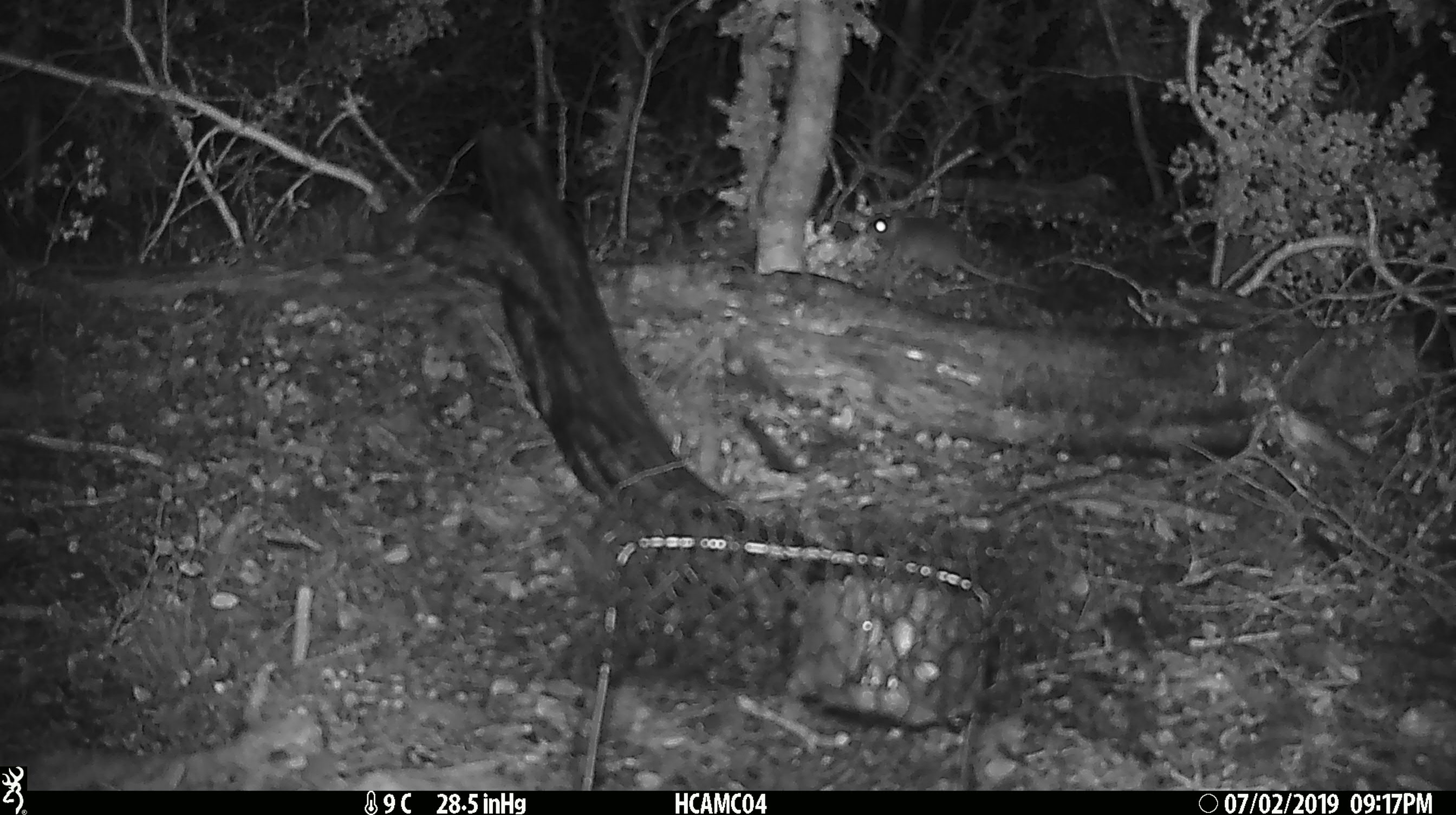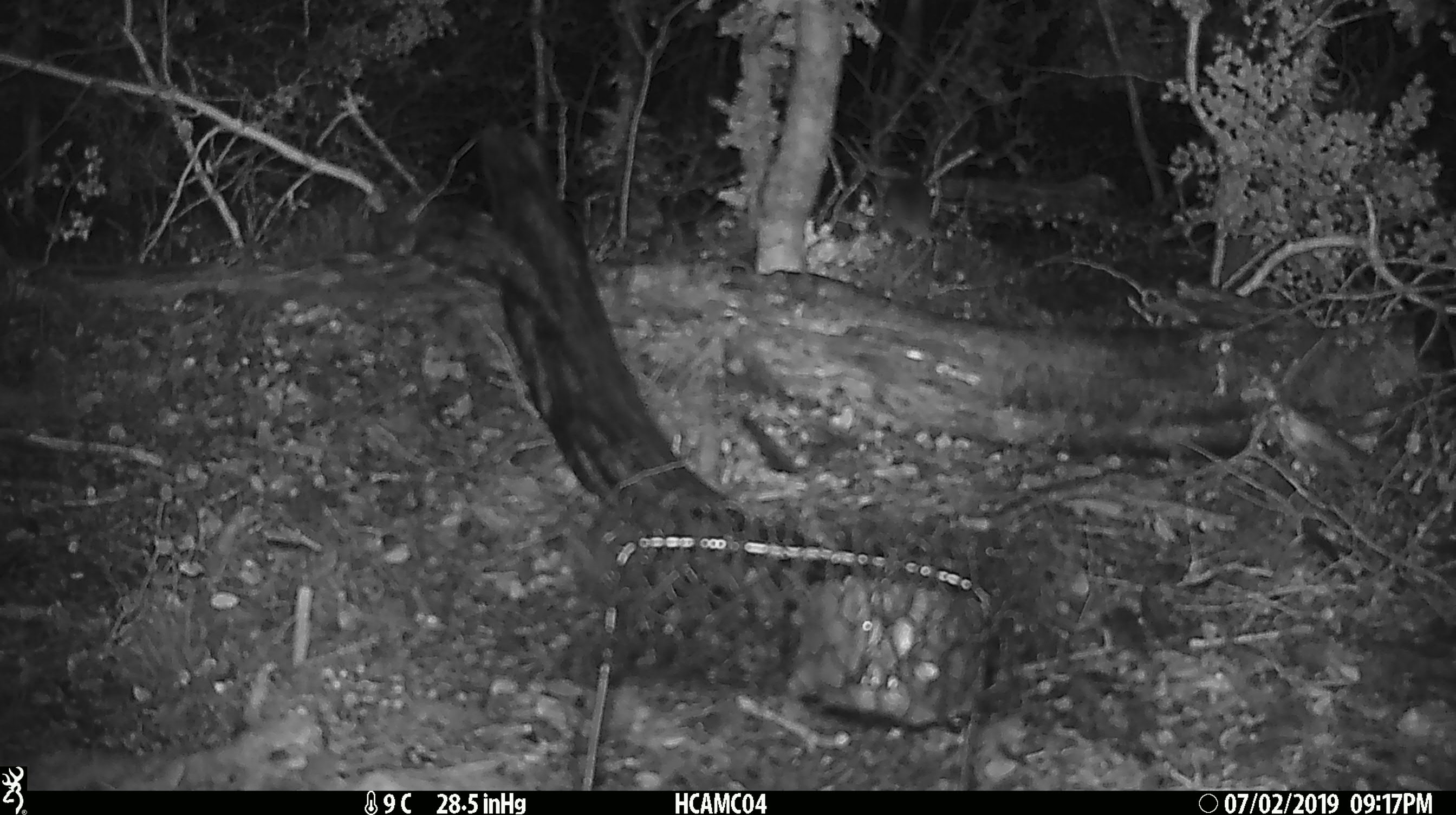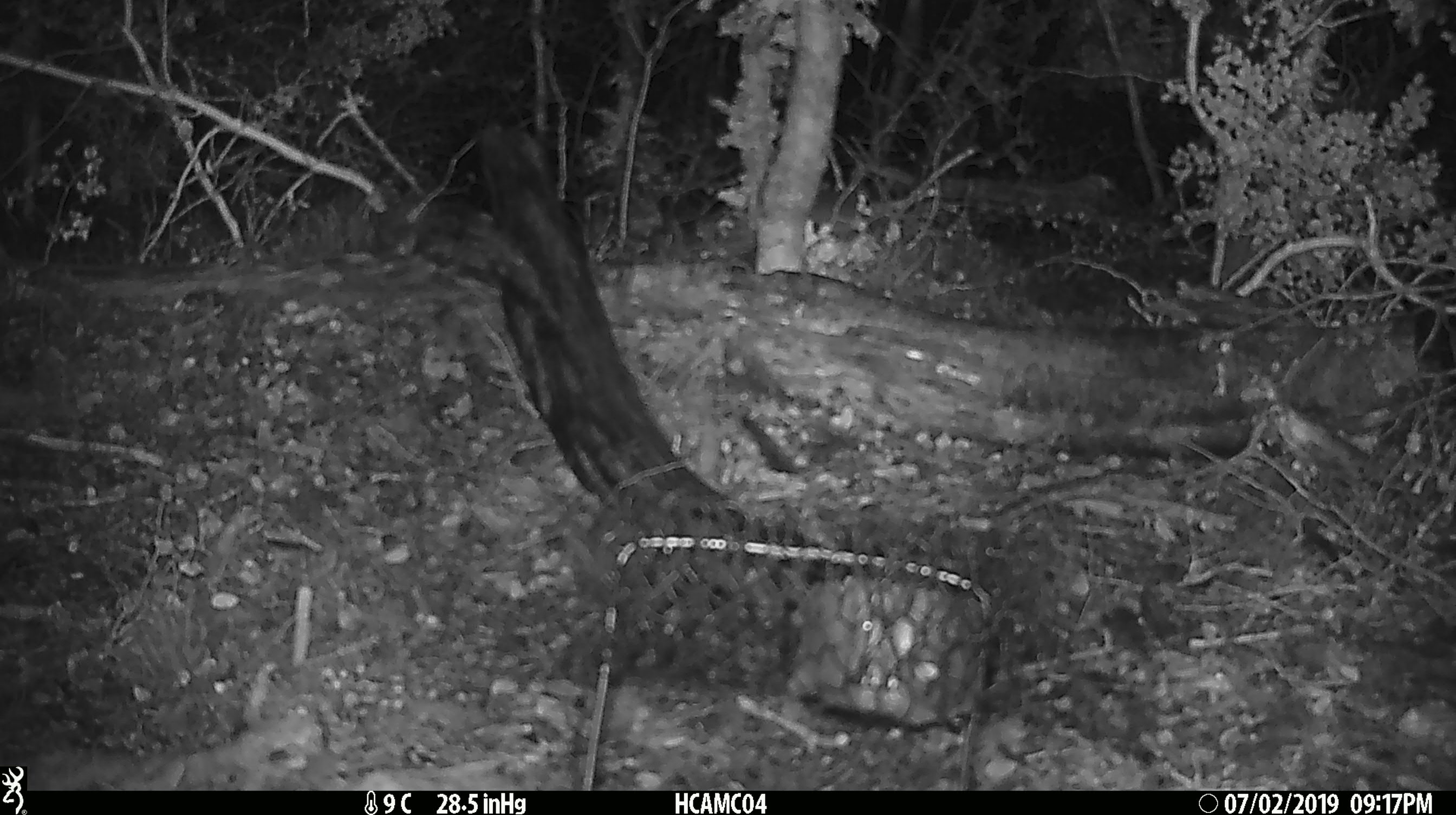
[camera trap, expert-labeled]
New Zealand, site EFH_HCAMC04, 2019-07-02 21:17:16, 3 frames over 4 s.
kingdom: Animalia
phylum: Chordata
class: Mammalia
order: Rodentia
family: Muridae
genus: Mus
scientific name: Mus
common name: mouse